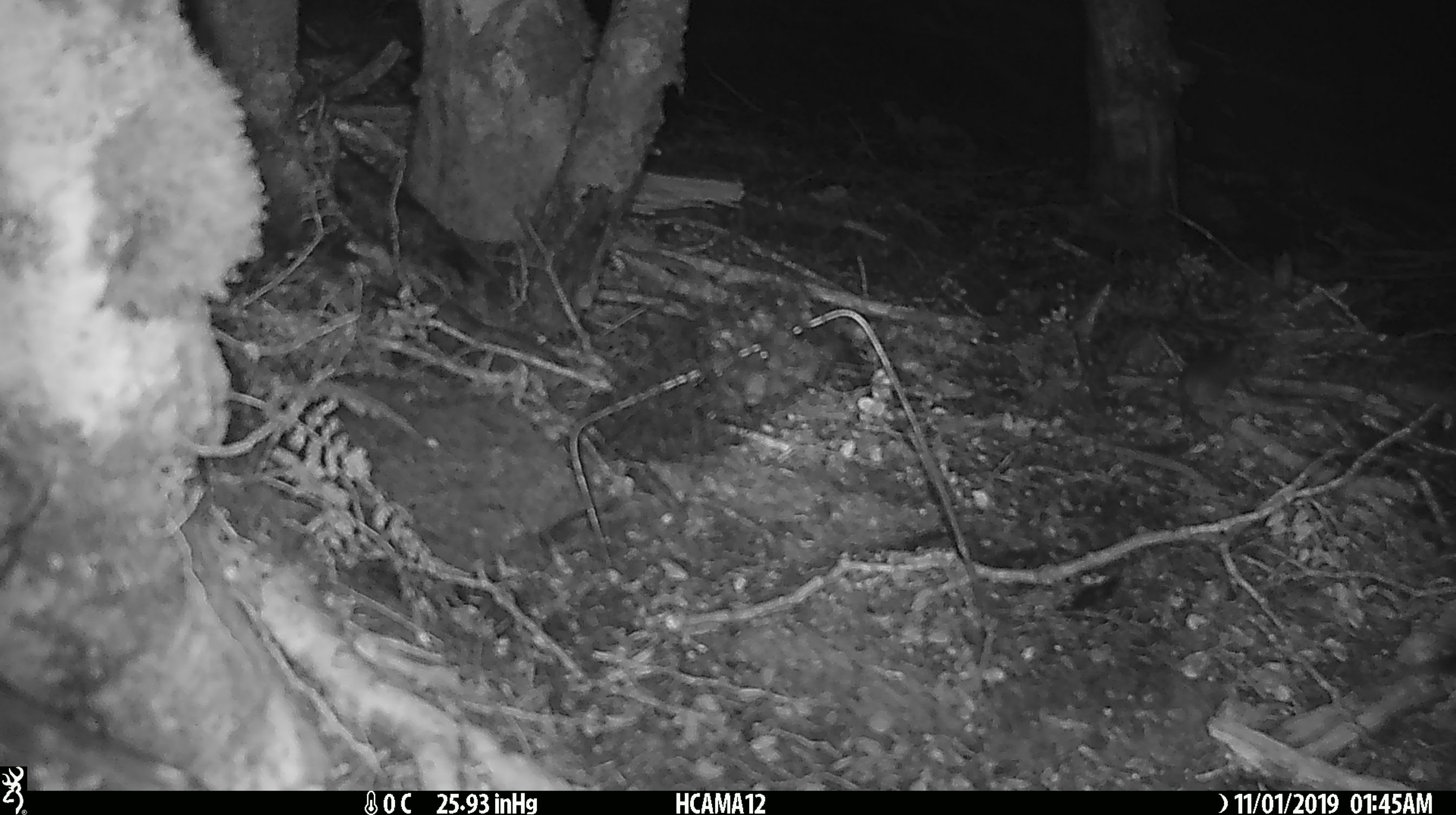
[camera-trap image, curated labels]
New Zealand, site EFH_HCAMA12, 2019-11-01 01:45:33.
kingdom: Animalia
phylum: Chordata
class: Mammalia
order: Rodentia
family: Muridae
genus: Mus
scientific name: Mus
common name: mouse